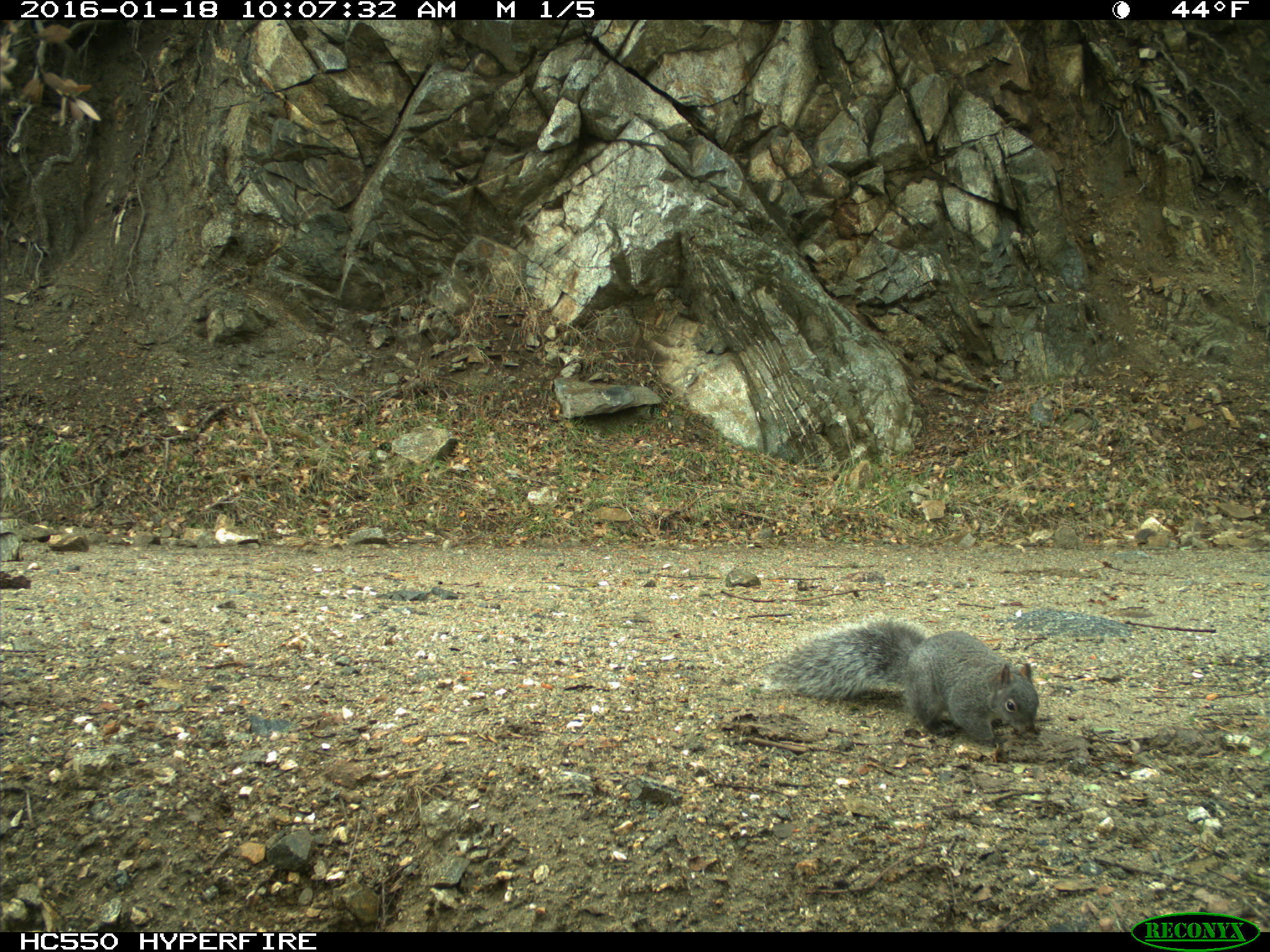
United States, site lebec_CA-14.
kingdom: Animalia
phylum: Chordata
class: Mammalia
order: Rodentia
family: Sciuridae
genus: Sciurus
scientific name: Sciurus carolinensis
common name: eastern gray squirrel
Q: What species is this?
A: Sciurus carolinensis (eastern gray squirrel).